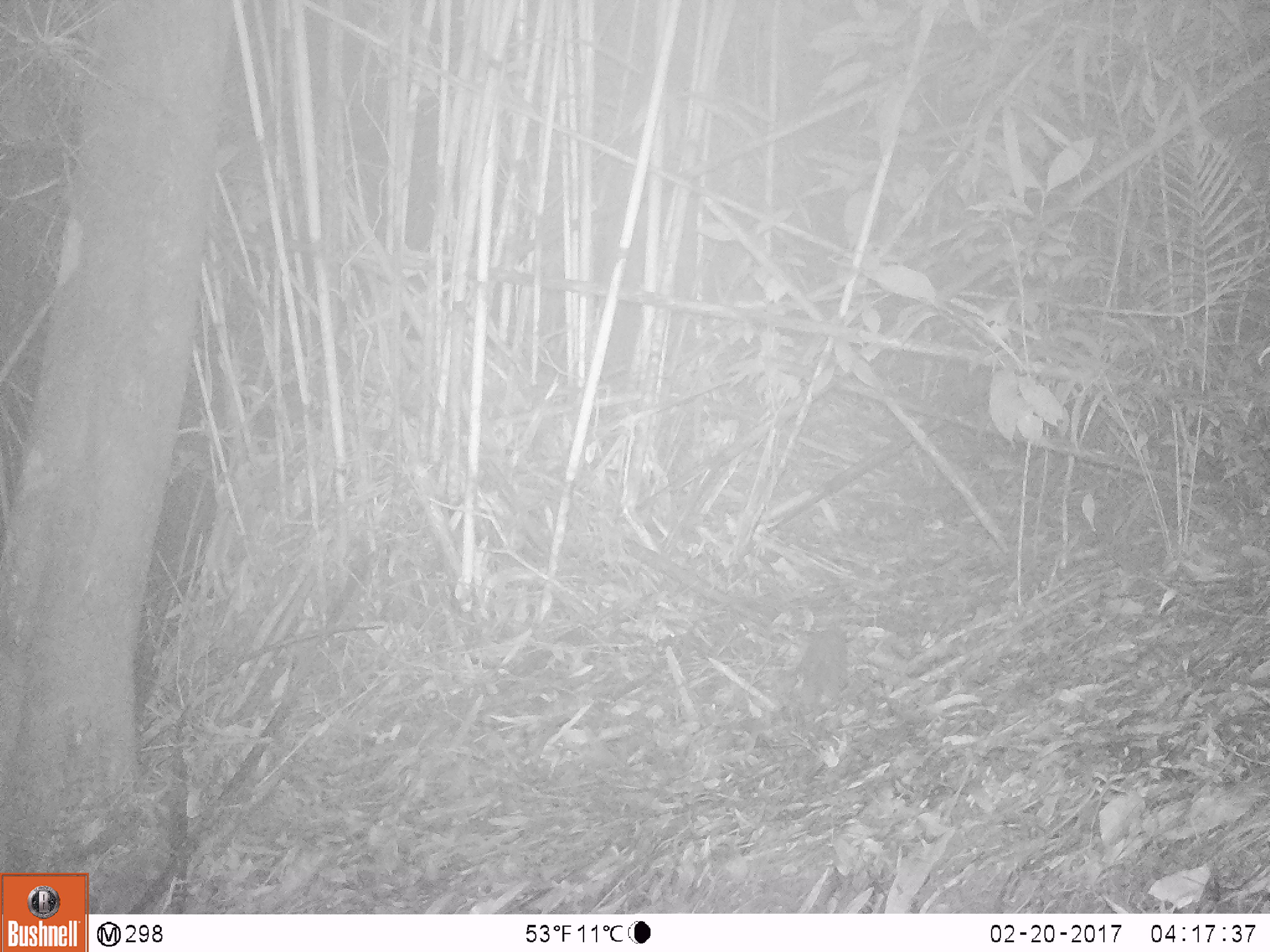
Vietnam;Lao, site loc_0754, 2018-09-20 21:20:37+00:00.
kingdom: Animalia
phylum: Chordata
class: Mammalia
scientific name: Mammalia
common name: mammal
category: unidentified small mammal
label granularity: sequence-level